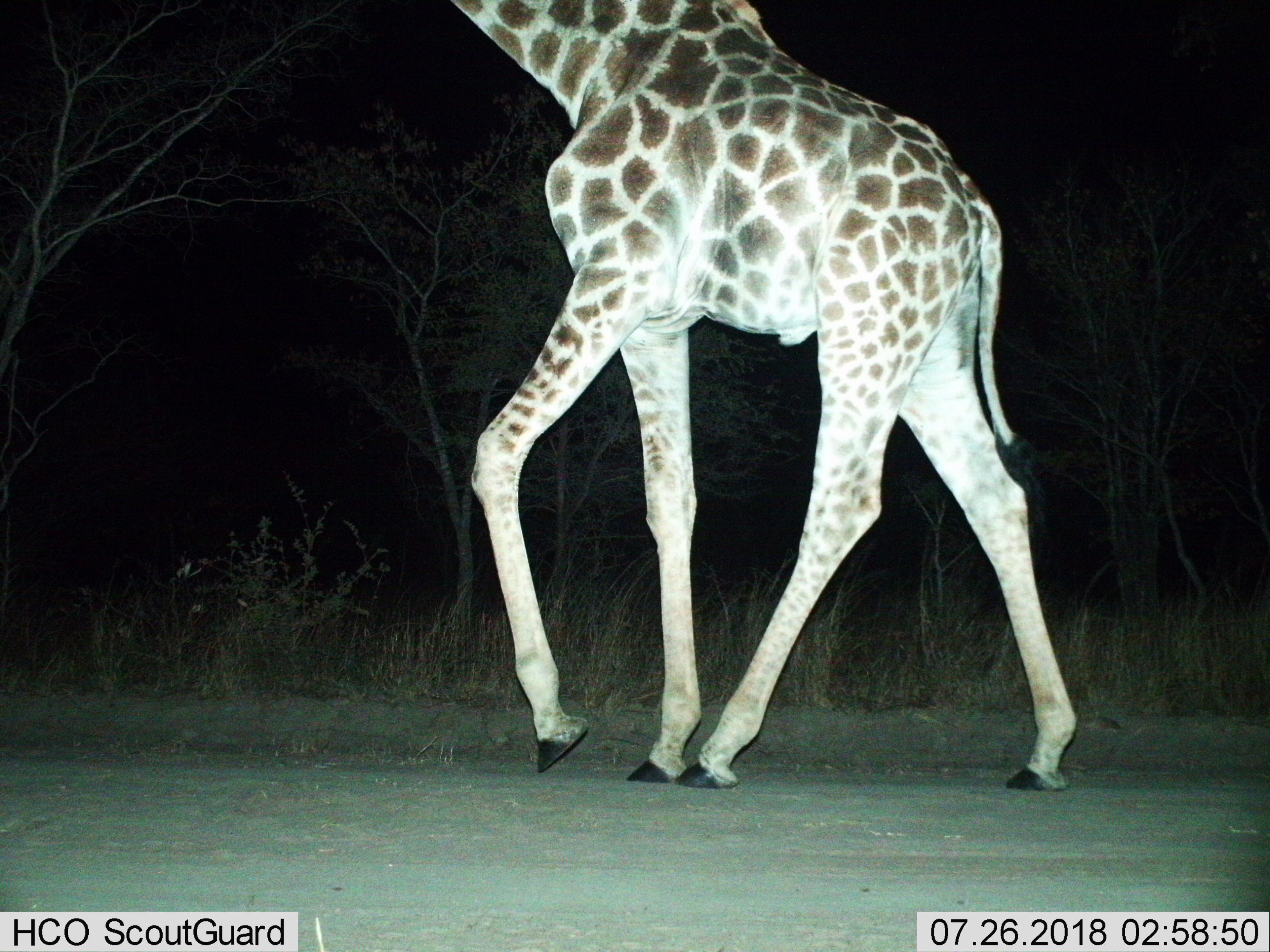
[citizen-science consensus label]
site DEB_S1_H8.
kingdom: Animalia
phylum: Chordata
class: Mammalia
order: Artiodactyla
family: Giraffidae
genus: Giraffa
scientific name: Giraffa camelopardalis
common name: giraffe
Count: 1.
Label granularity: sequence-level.